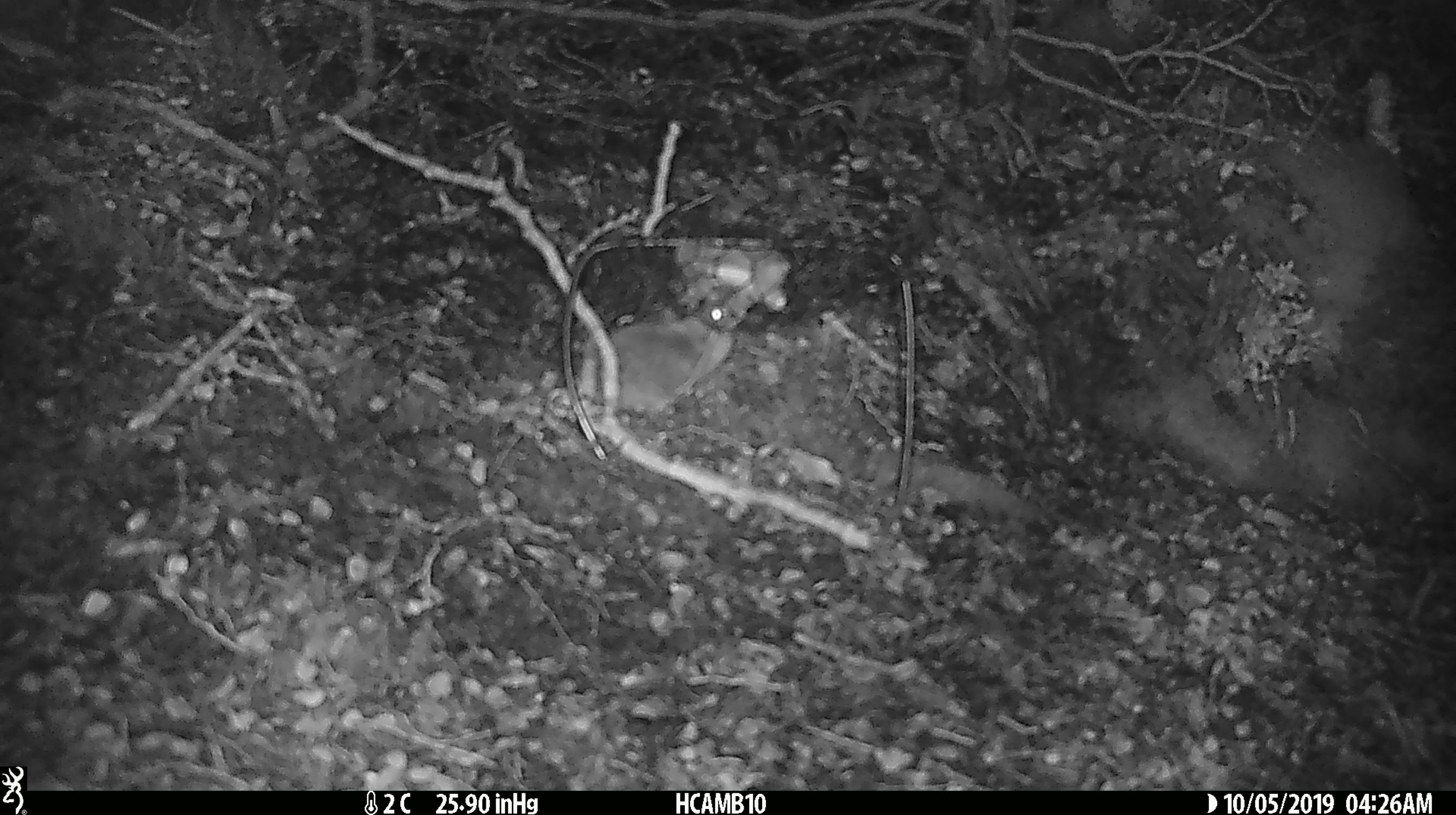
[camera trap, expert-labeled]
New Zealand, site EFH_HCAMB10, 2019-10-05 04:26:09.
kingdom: Animalia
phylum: Chordata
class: Mammalia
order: Rodentia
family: Muridae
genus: Mus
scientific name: Mus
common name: mouse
Mouse (Mus).